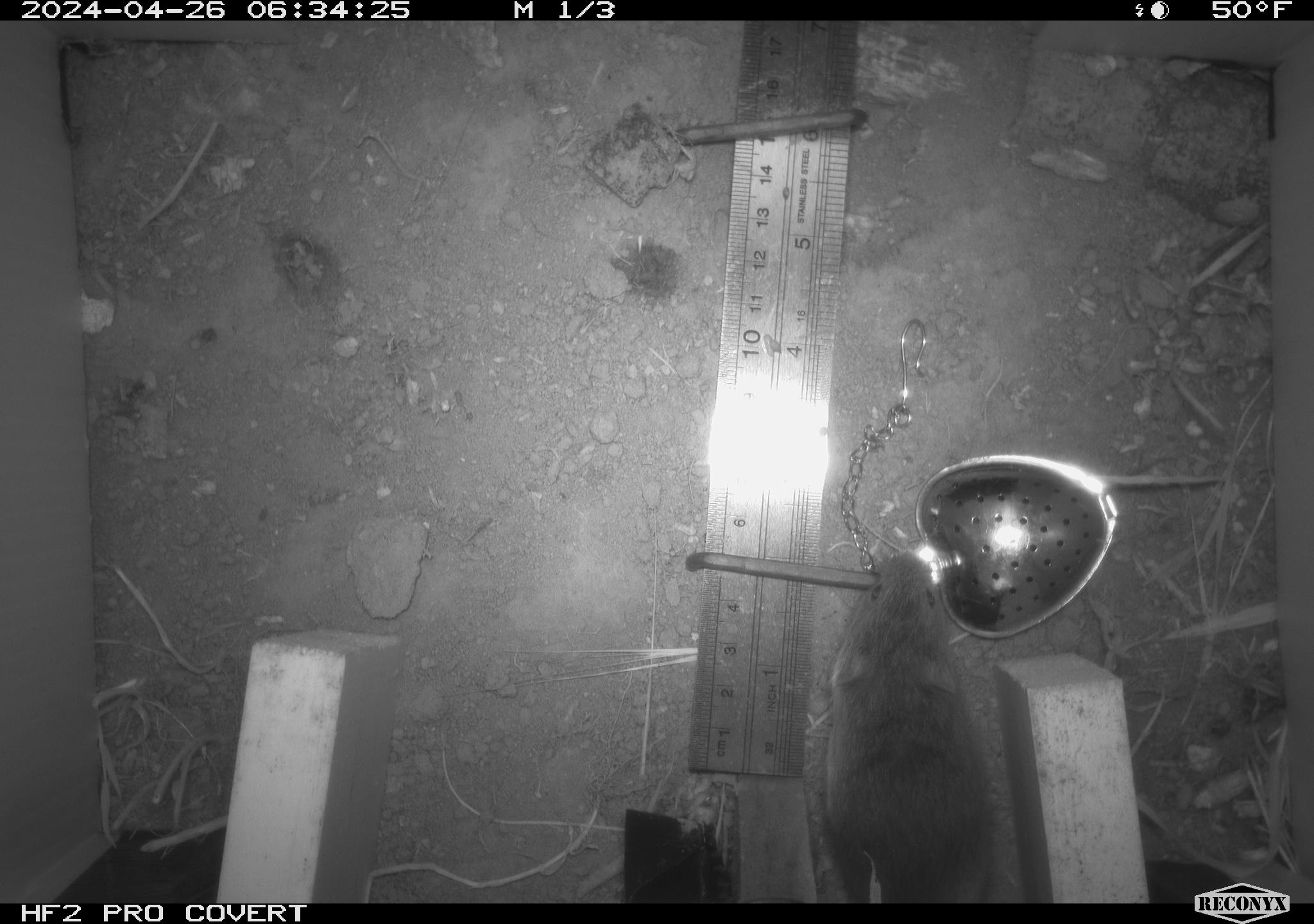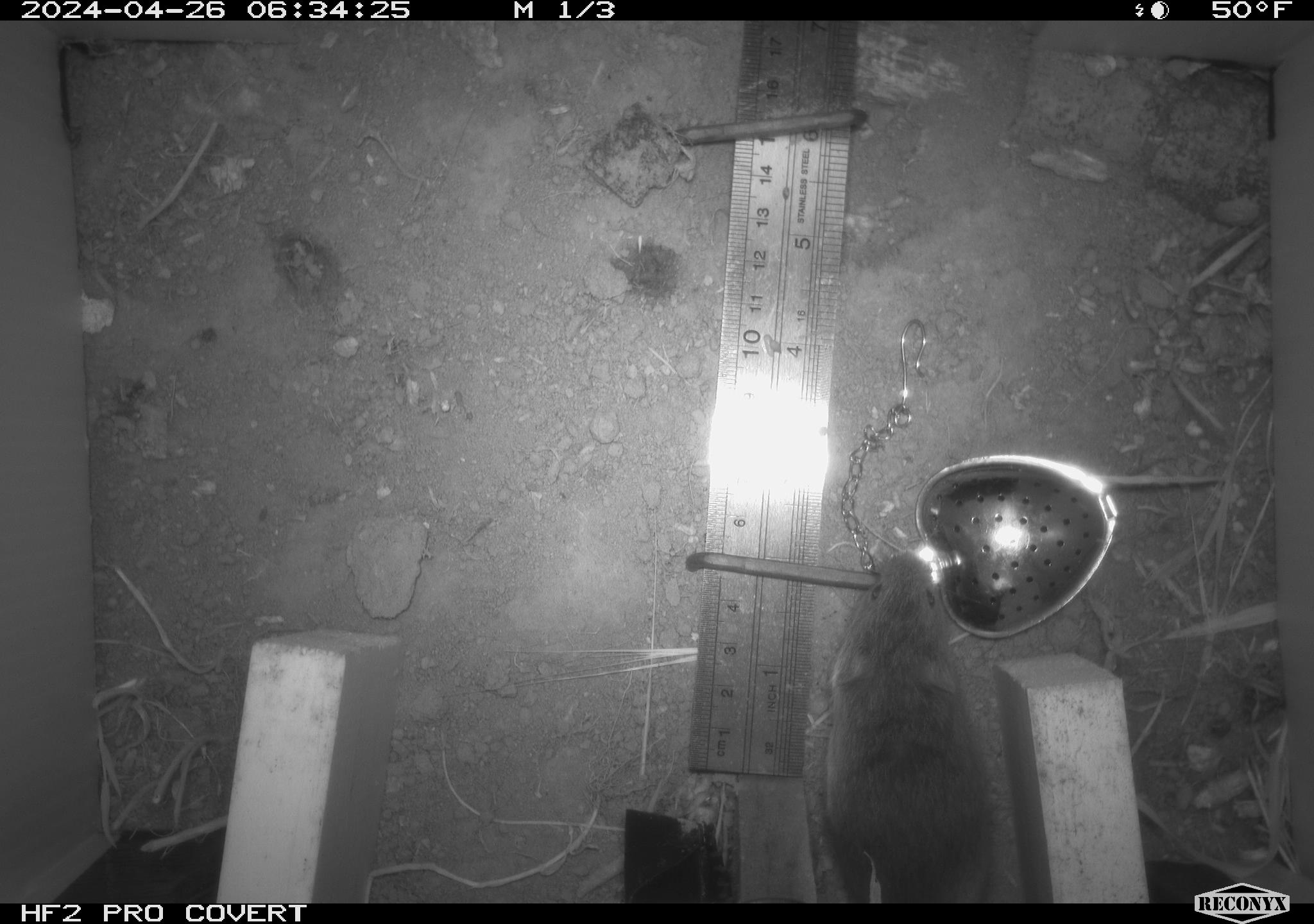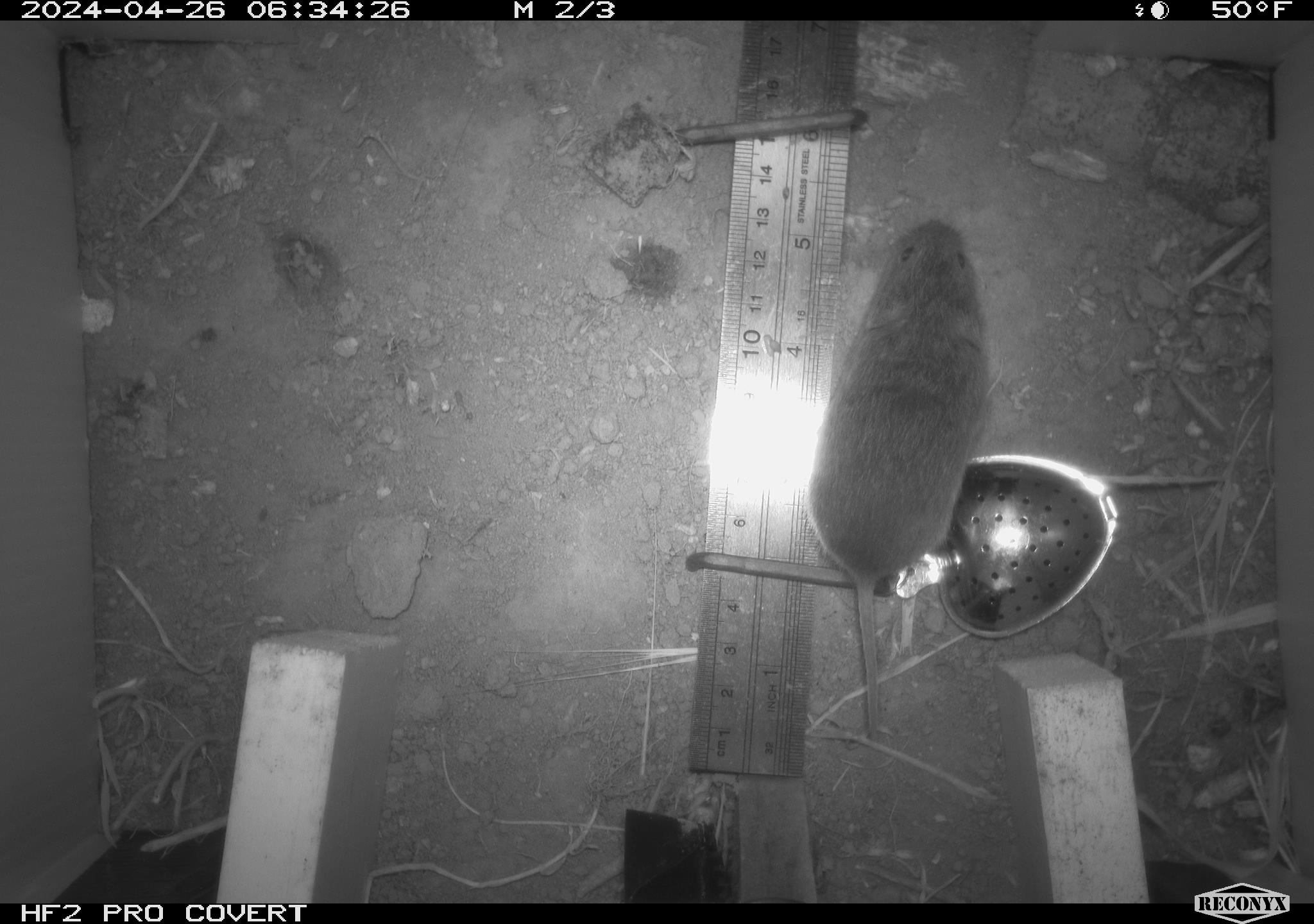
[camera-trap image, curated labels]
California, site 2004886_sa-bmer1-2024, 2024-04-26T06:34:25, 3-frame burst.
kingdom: Animalia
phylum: Chordata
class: Mammalia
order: Rodentia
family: Cricetidae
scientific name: Arvicolinae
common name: voles, lemmings, and muskrats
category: arvicolinae subfamily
Arvicolinae subfamily (voles, lemmings, and muskrats) (Arvicolinae).